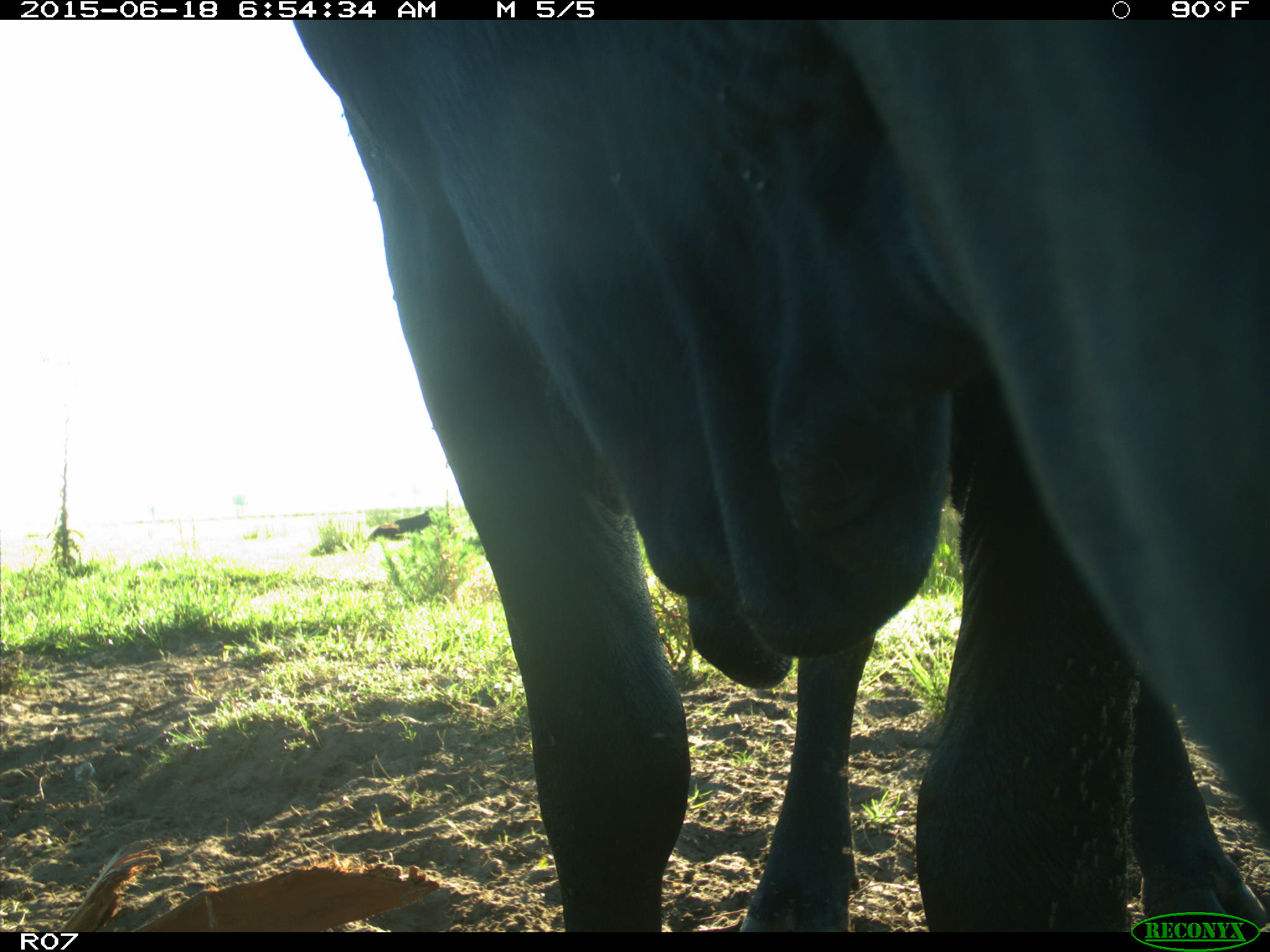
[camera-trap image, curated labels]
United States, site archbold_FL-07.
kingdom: Animalia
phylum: Chordata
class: Mammalia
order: Artiodactyla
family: Bovidae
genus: Bos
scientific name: Bos taurus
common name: domestic cow